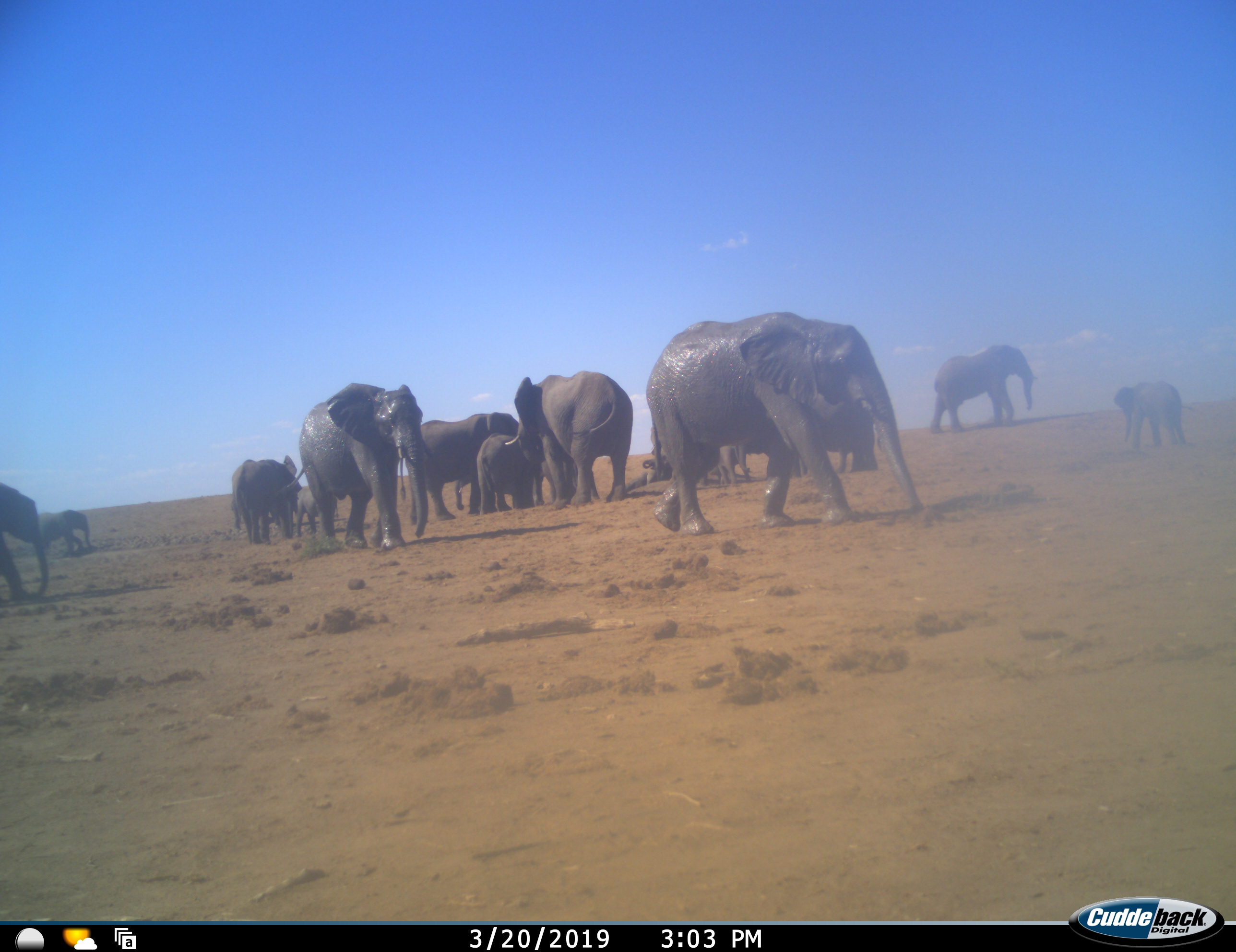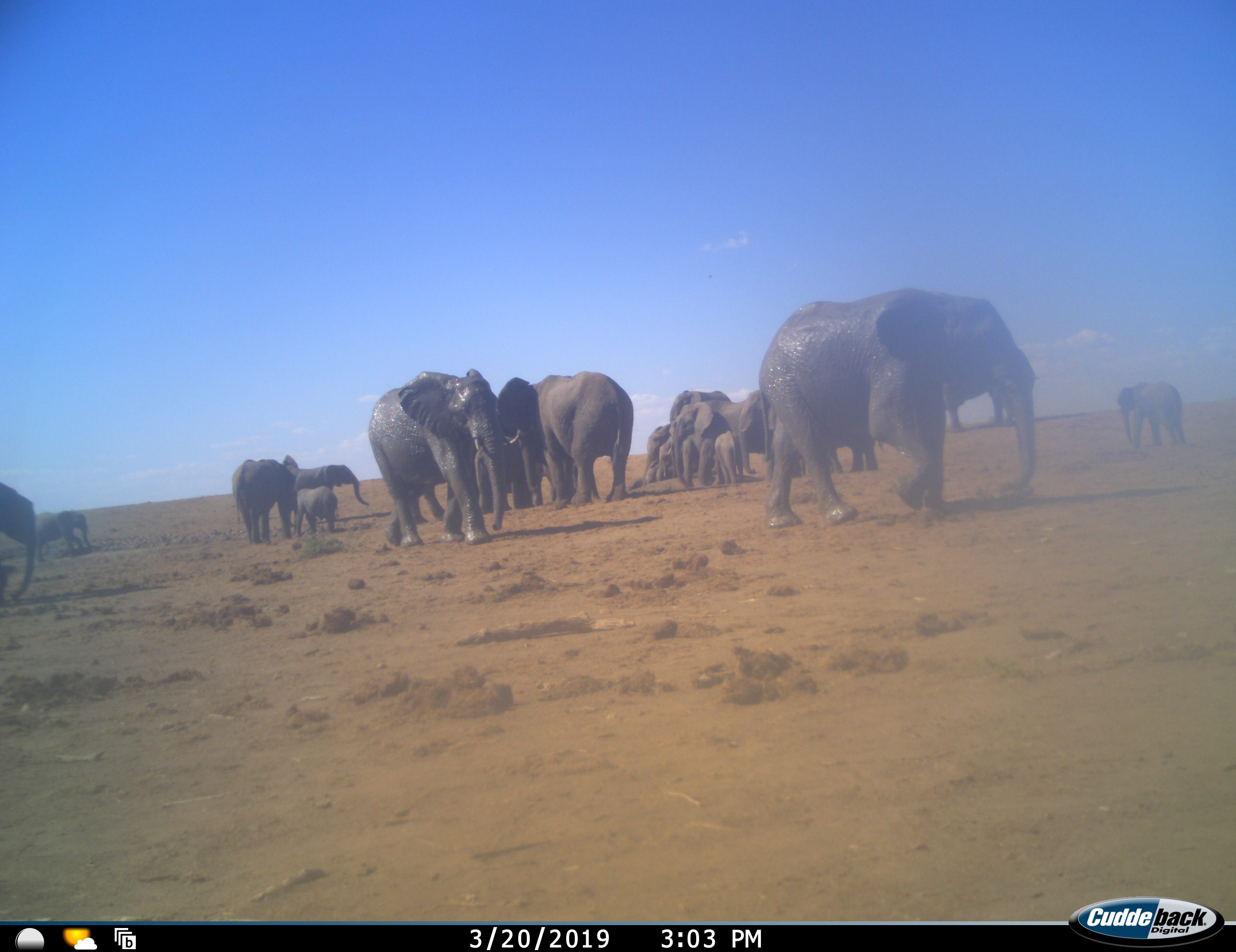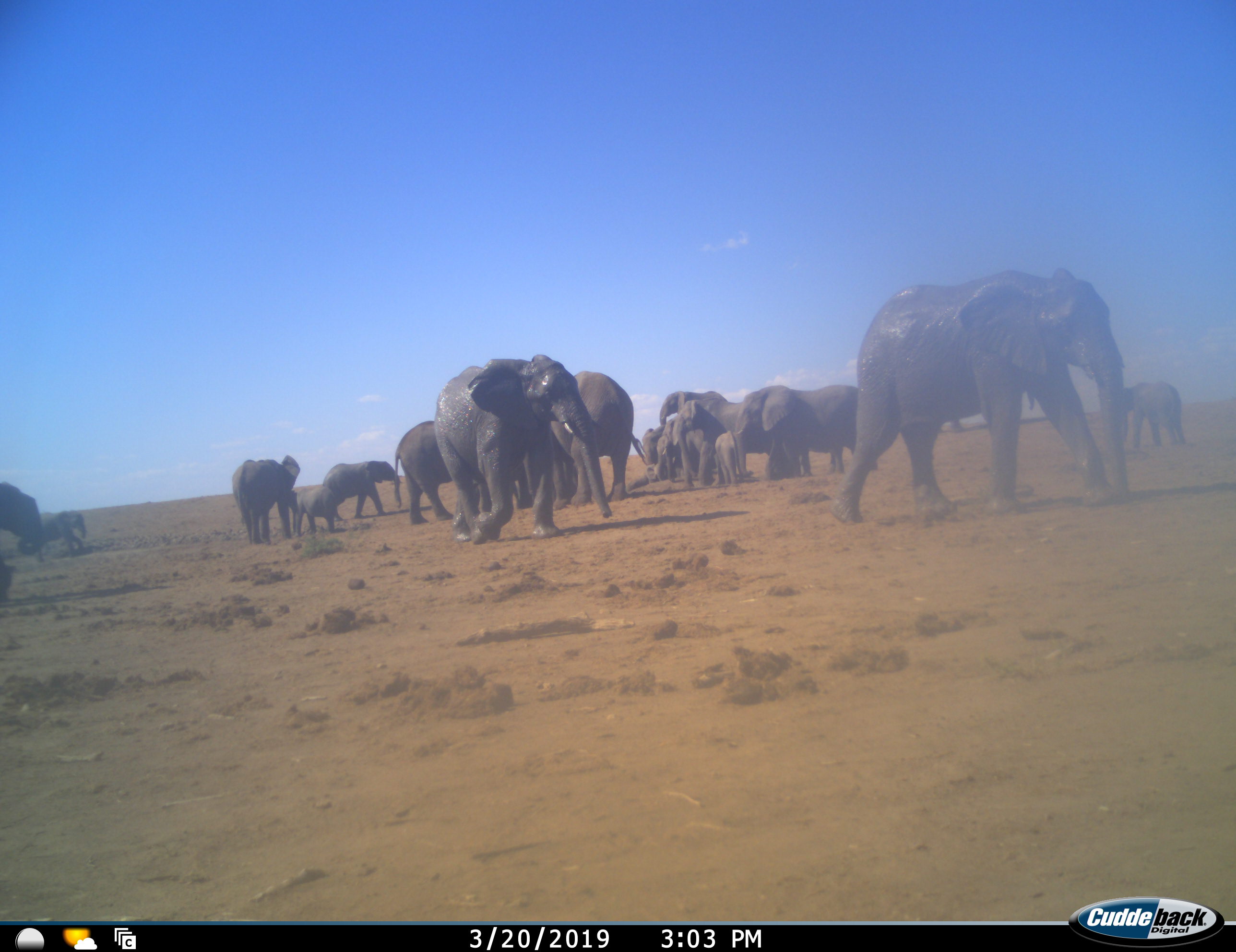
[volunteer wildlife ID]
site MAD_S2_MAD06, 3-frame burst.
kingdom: Animalia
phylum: Chordata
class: Mammalia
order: Proboscidea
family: Elephantidae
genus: Loxodonta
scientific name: Loxodonta africana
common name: african bush elephant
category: elephant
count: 11-50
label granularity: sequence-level